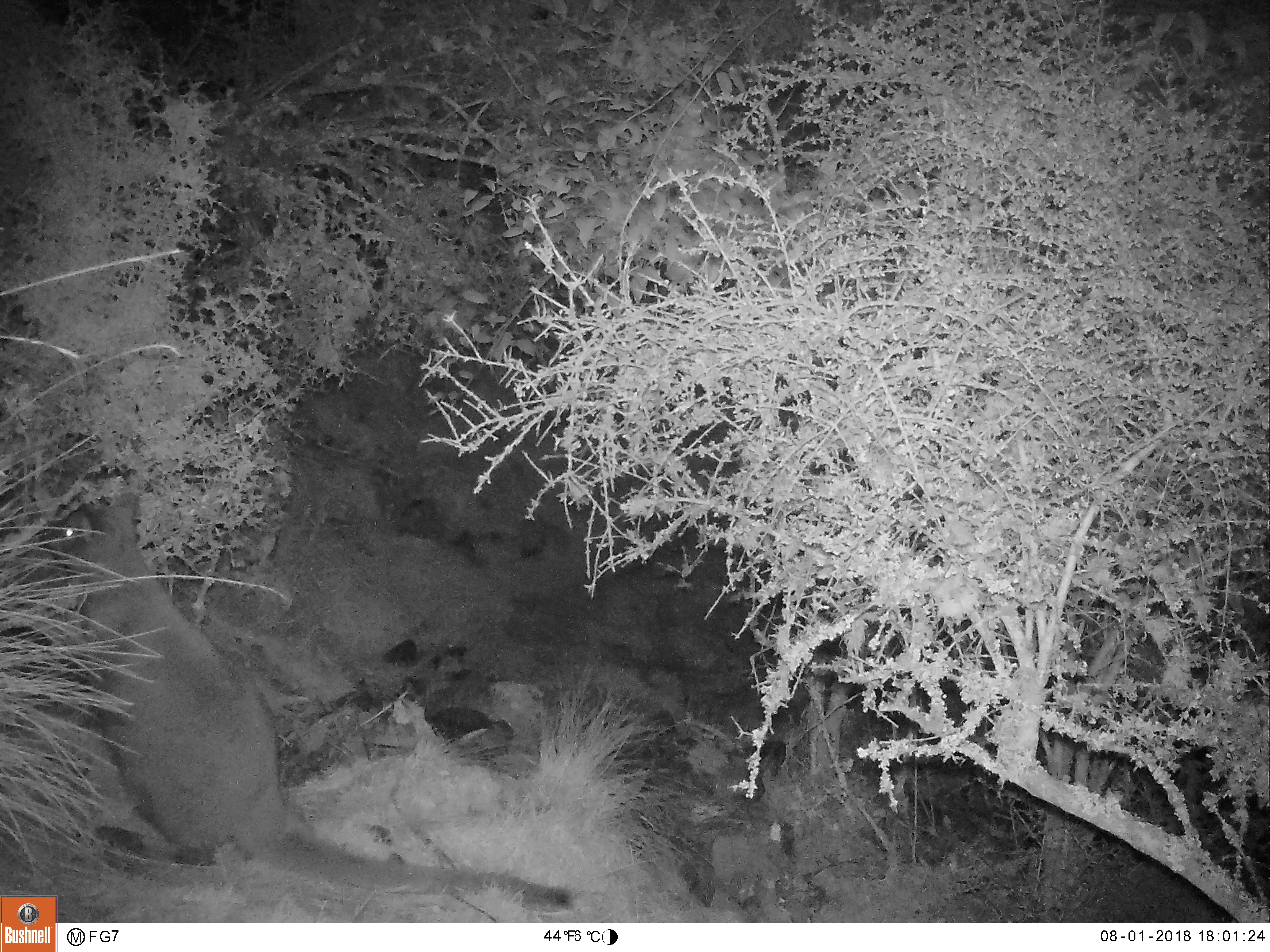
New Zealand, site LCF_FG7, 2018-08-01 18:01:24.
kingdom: Animalia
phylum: Chordata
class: Mammalia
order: Diprotodontia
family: Macropodidae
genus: Notamacropus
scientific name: Notamacropus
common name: wallaby